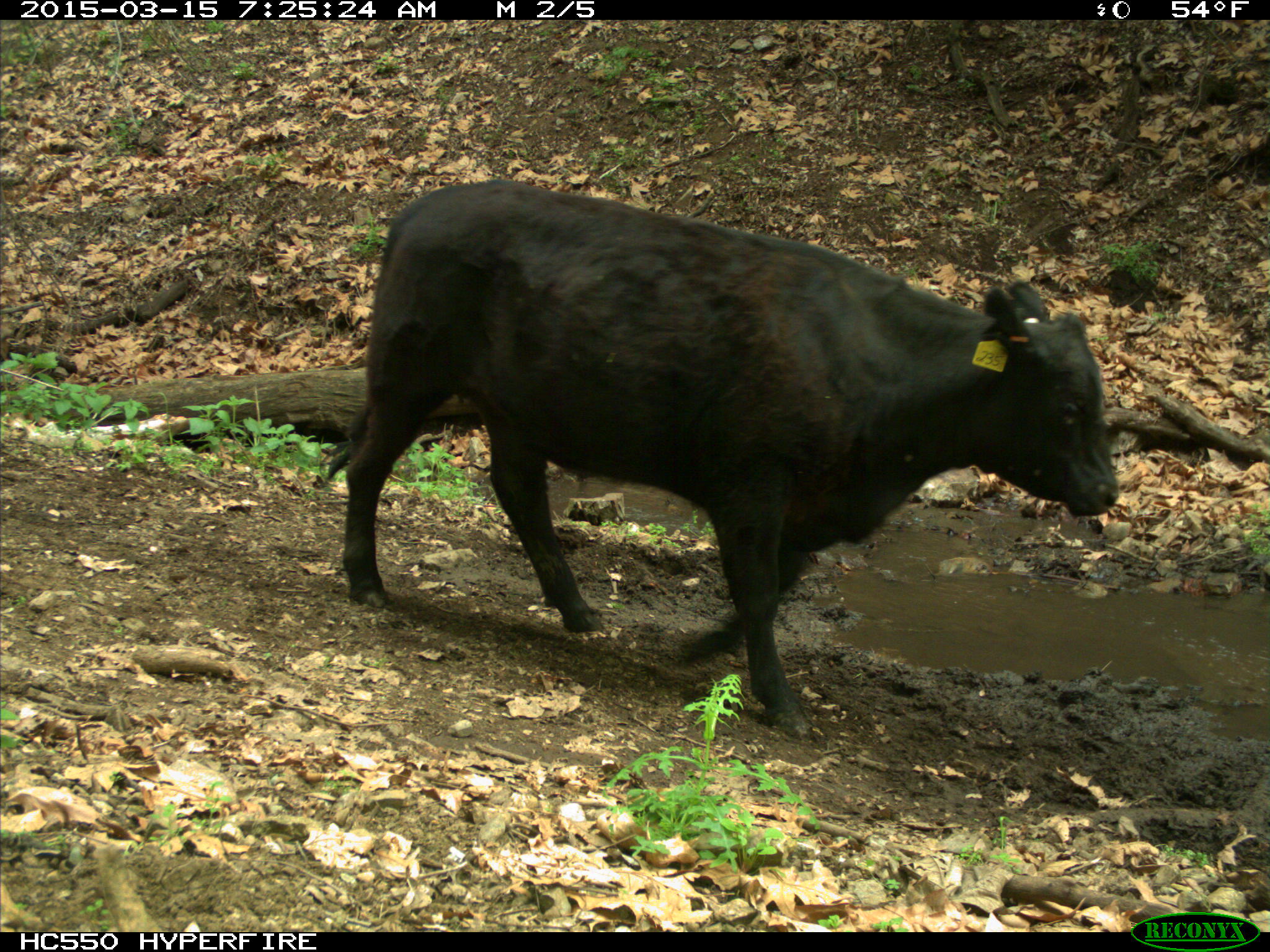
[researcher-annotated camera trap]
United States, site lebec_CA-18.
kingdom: Animalia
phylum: Chordata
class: Mammalia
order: Artiodactyla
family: Bovidae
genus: Bos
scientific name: Bos taurus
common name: domestic cow